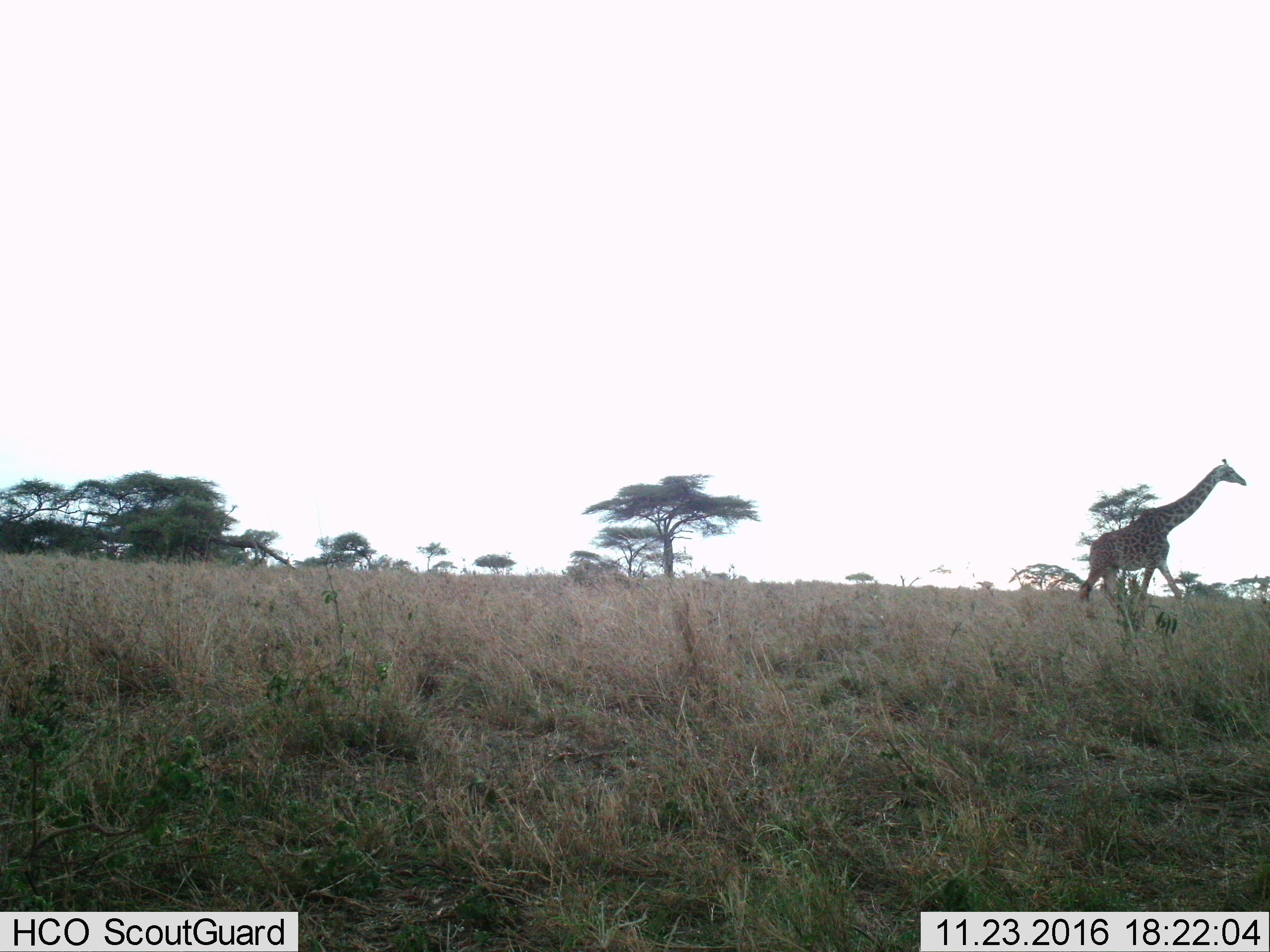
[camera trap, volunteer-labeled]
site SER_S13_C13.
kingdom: Animalia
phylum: Chordata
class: Mammalia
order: Artiodactyla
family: Giraffidae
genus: Giraffa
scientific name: Giraffa camelopardalis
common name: giraffe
Giraffe (Giraffa camelopardalis), count 1. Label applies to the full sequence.